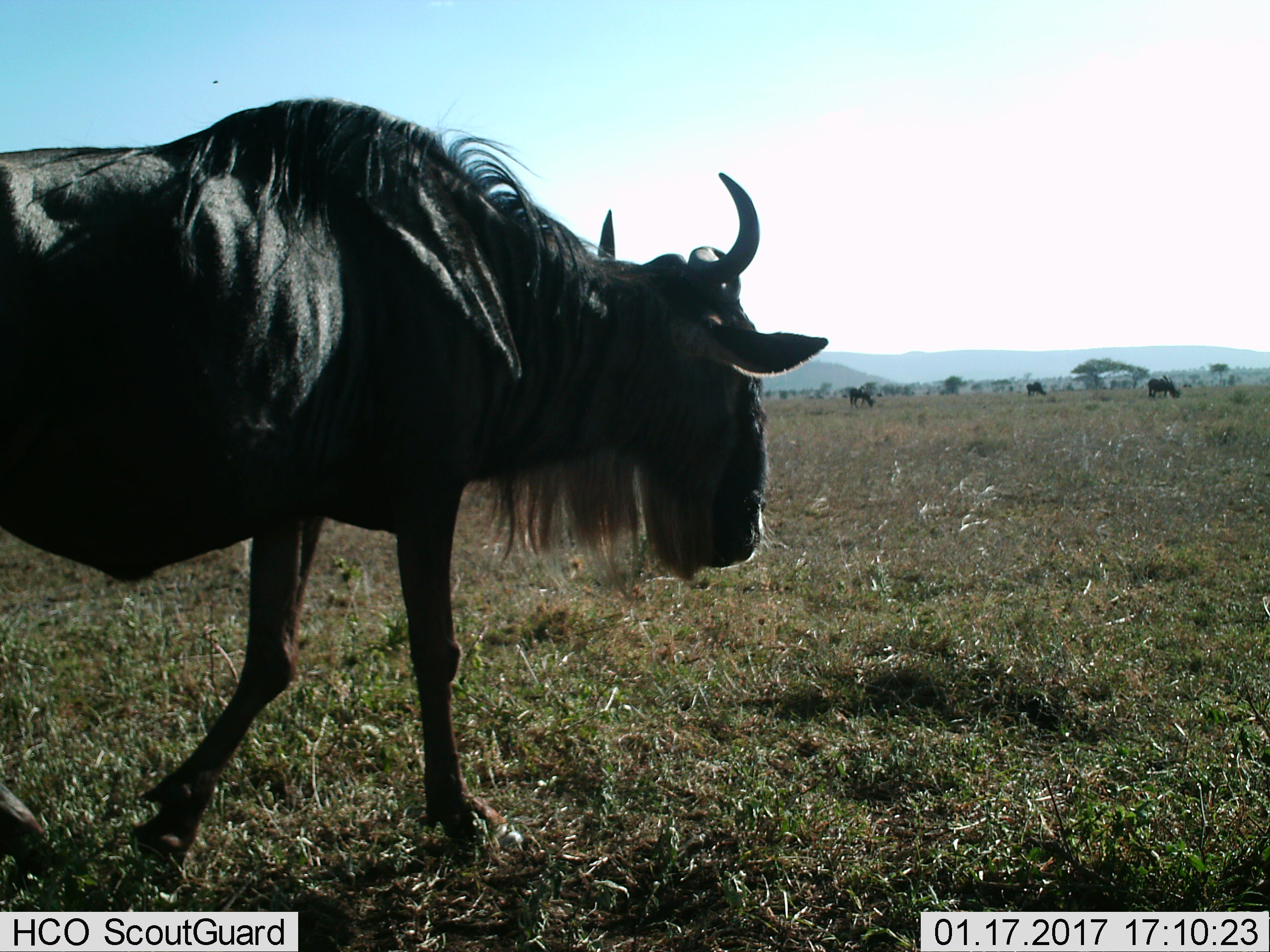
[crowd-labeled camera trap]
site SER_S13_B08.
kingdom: Animalia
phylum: Chordata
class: Mammalia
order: Artiodactyla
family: Bovidae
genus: Connochaetes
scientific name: Connochaetes taurinus taurinus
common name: blue wildebeest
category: wildebeestblue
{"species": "wildebeestblue (blue wildebeest) (Connochaetes taurinus taurinus)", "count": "4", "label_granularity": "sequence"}